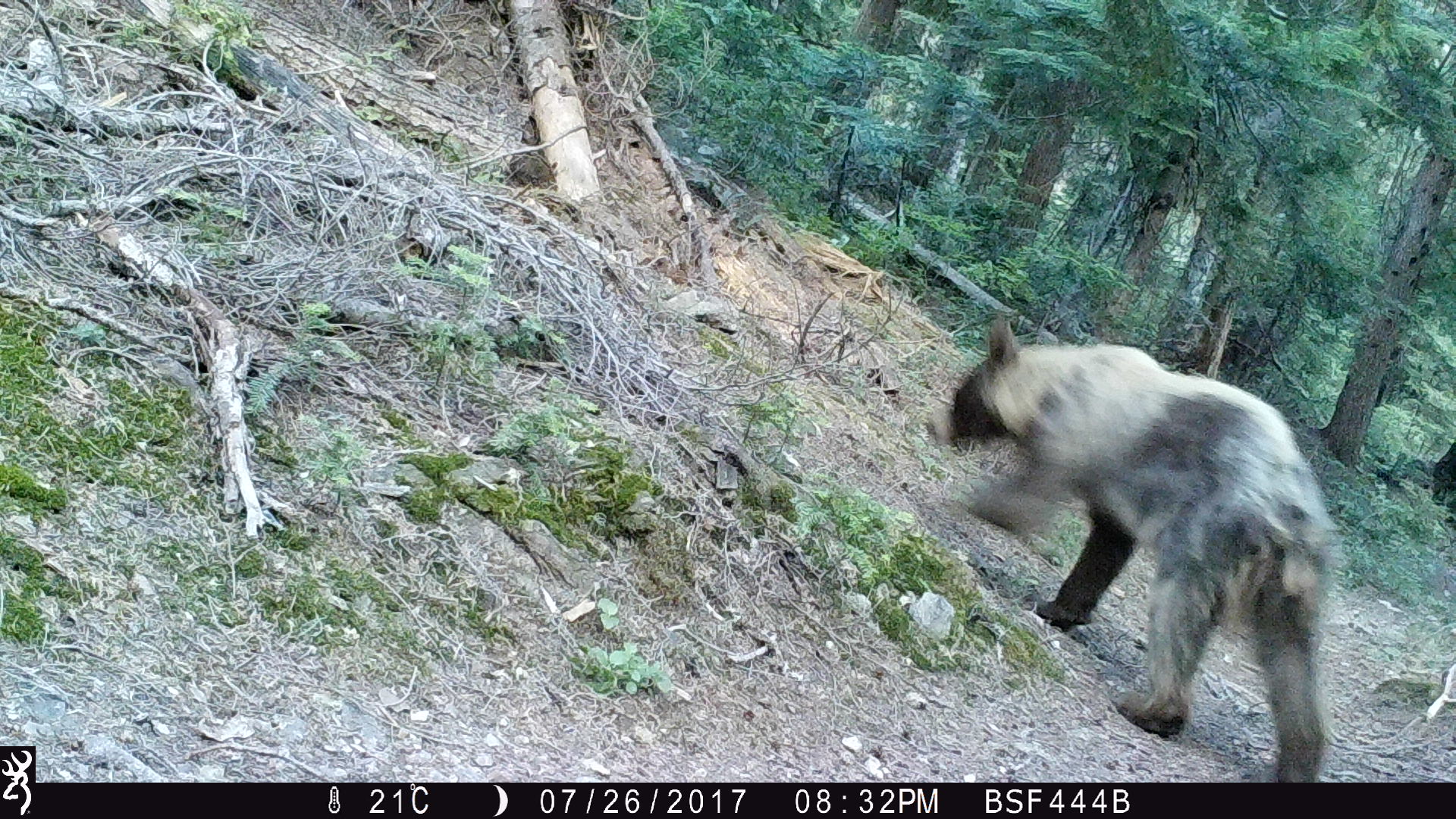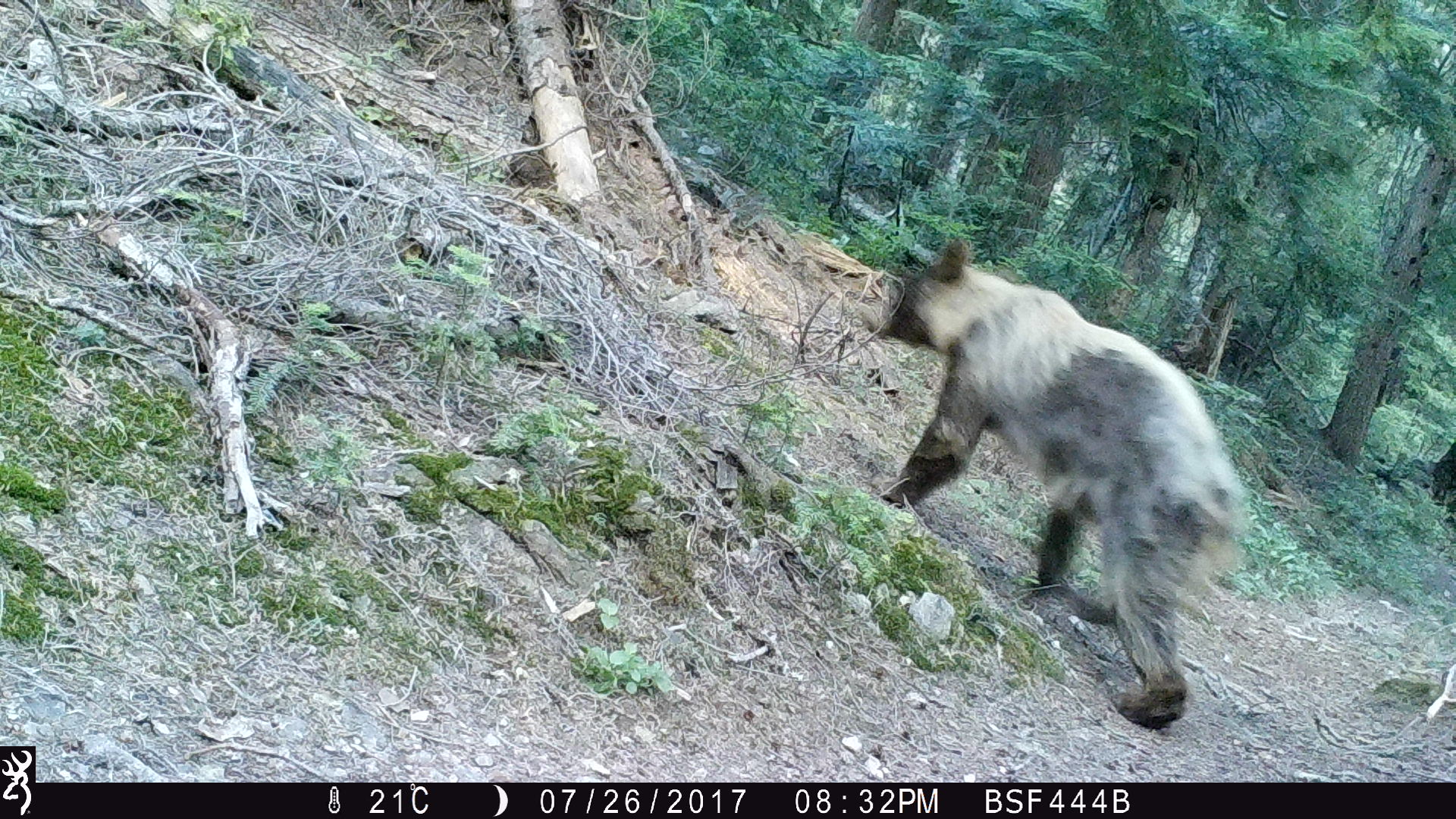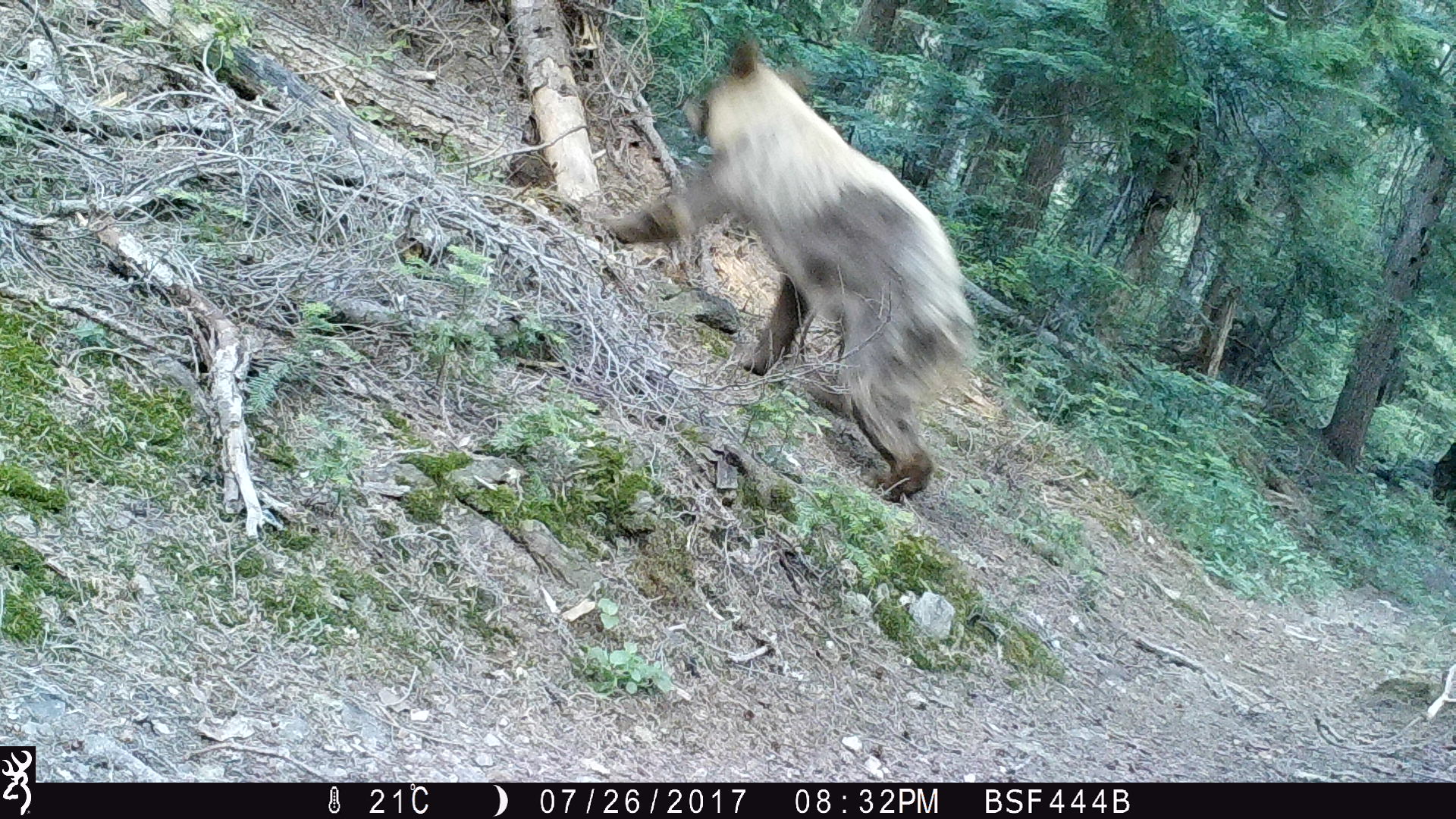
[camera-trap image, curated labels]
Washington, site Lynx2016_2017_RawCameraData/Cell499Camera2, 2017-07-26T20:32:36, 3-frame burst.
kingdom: Animalia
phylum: Chordata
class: Mammalia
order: Carnivora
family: Ursidae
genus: Ursus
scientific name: Ursus americanus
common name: american black bear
Ursus americanus (american black bear). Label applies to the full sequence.